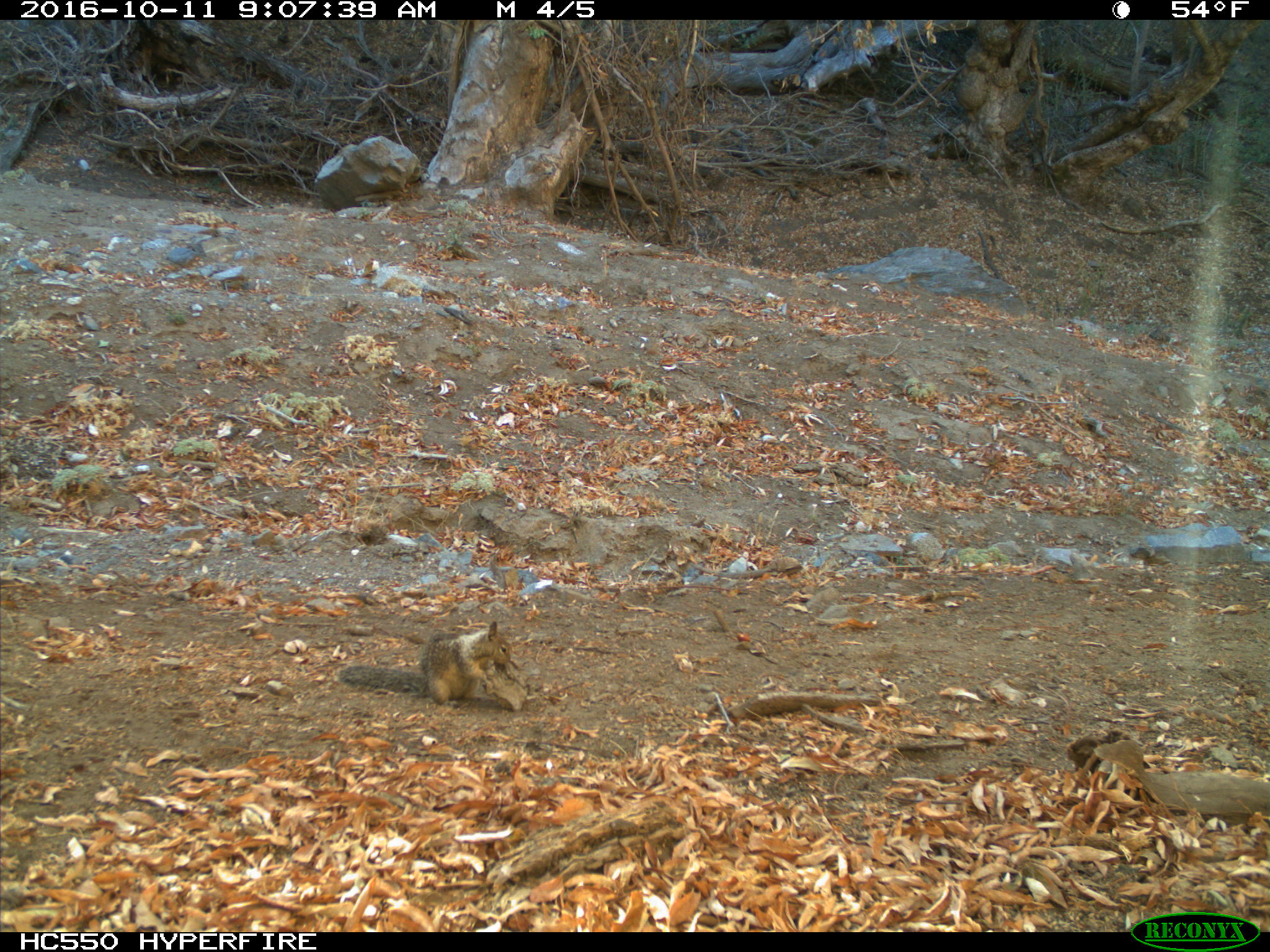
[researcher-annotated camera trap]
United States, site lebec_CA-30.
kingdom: Animalia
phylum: Chordata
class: Mammalia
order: Rodentia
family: Sciuridae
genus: Otospermophilus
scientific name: Otospermophilus beecheyi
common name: california ground squirrel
Otospermophilus beecheyi (california ground squirrel).